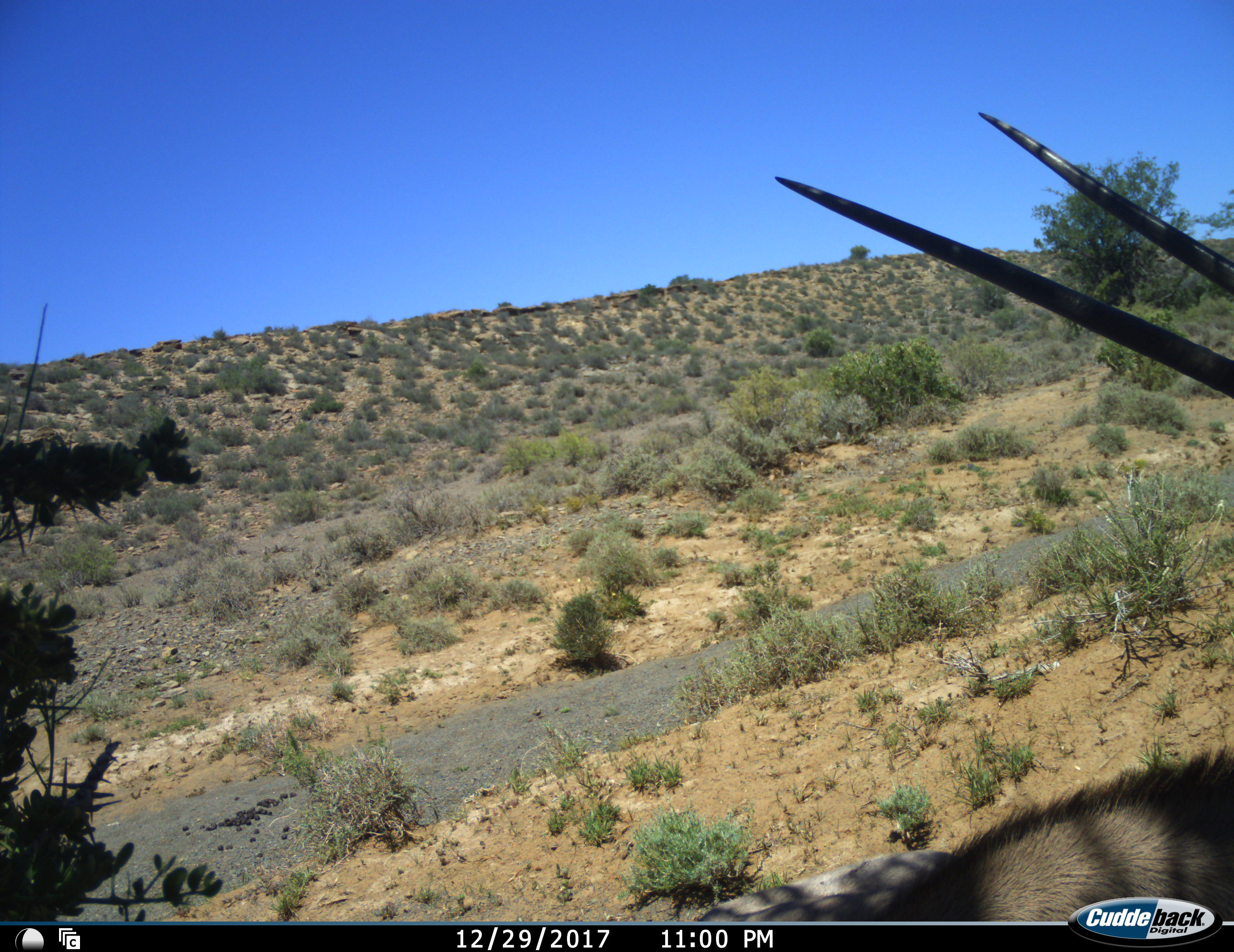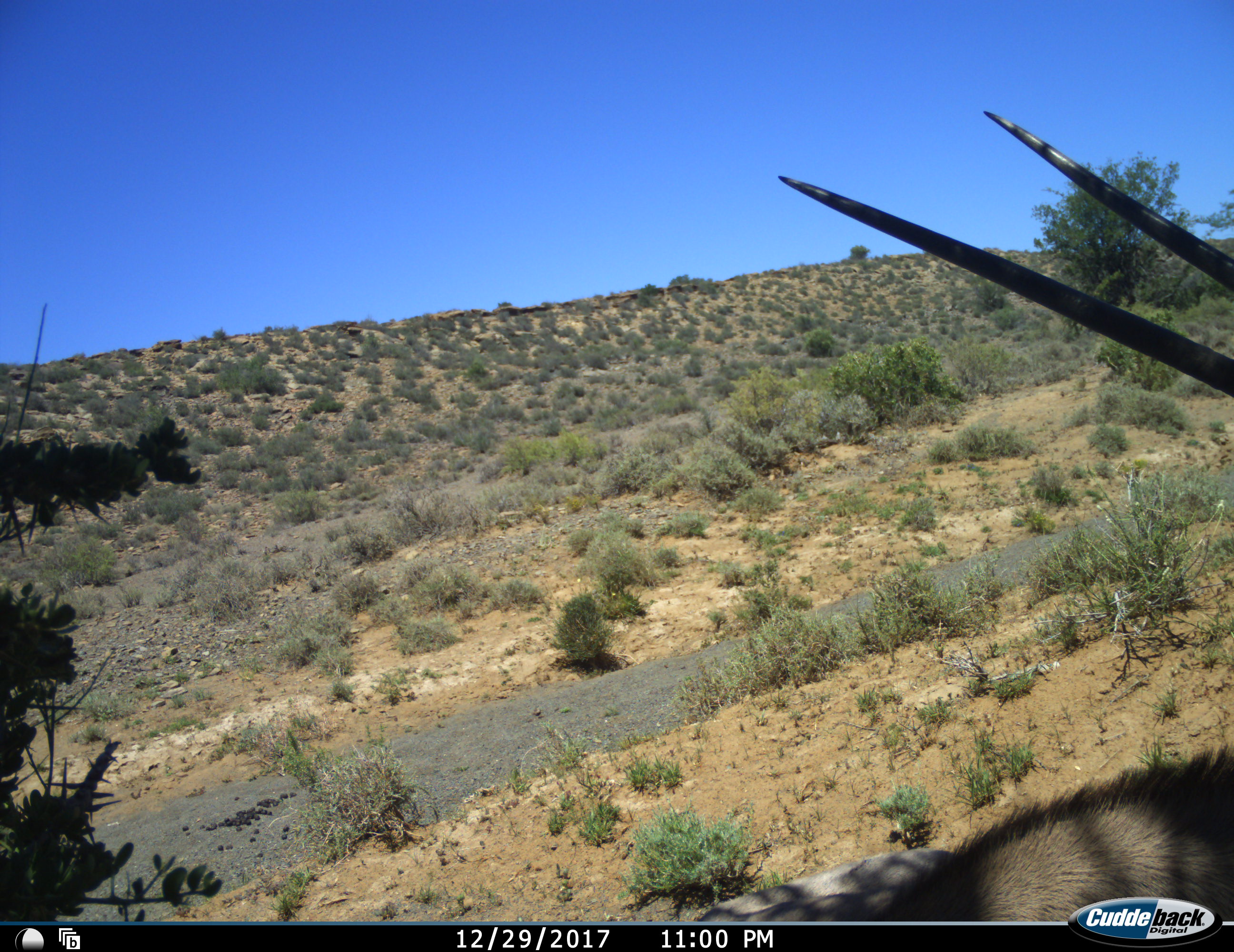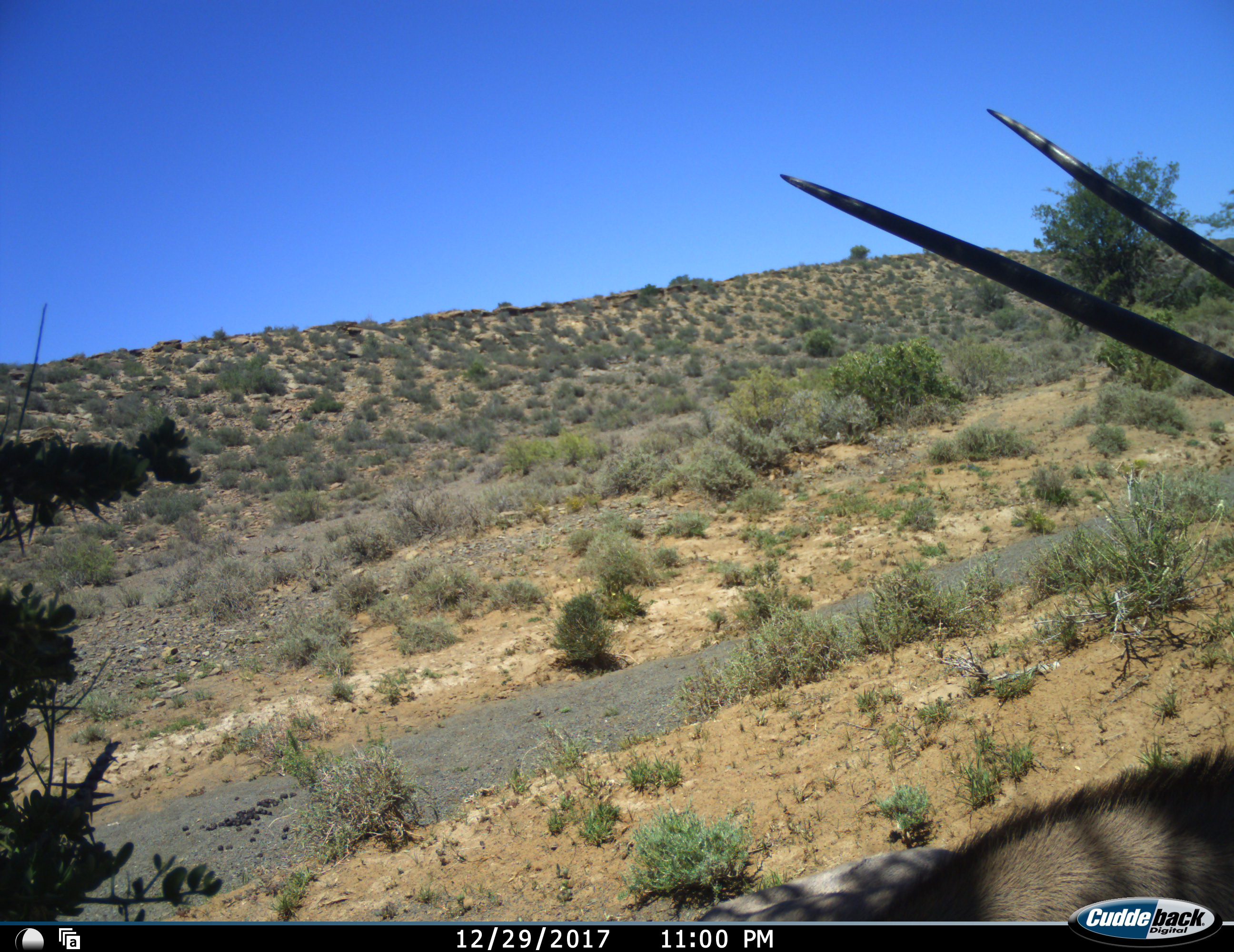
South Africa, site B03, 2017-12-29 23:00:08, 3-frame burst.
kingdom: Animalia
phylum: Chordata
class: Mammalia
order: Artiodactyla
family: Bovidae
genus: Oryx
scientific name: Oryx gazella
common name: gemsbok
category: gemsbokoryx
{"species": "gemsbokoryx (gemsbok) (Oryx gazella)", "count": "1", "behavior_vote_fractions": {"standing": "56%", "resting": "44%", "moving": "0%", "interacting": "0%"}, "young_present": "0%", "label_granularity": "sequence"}